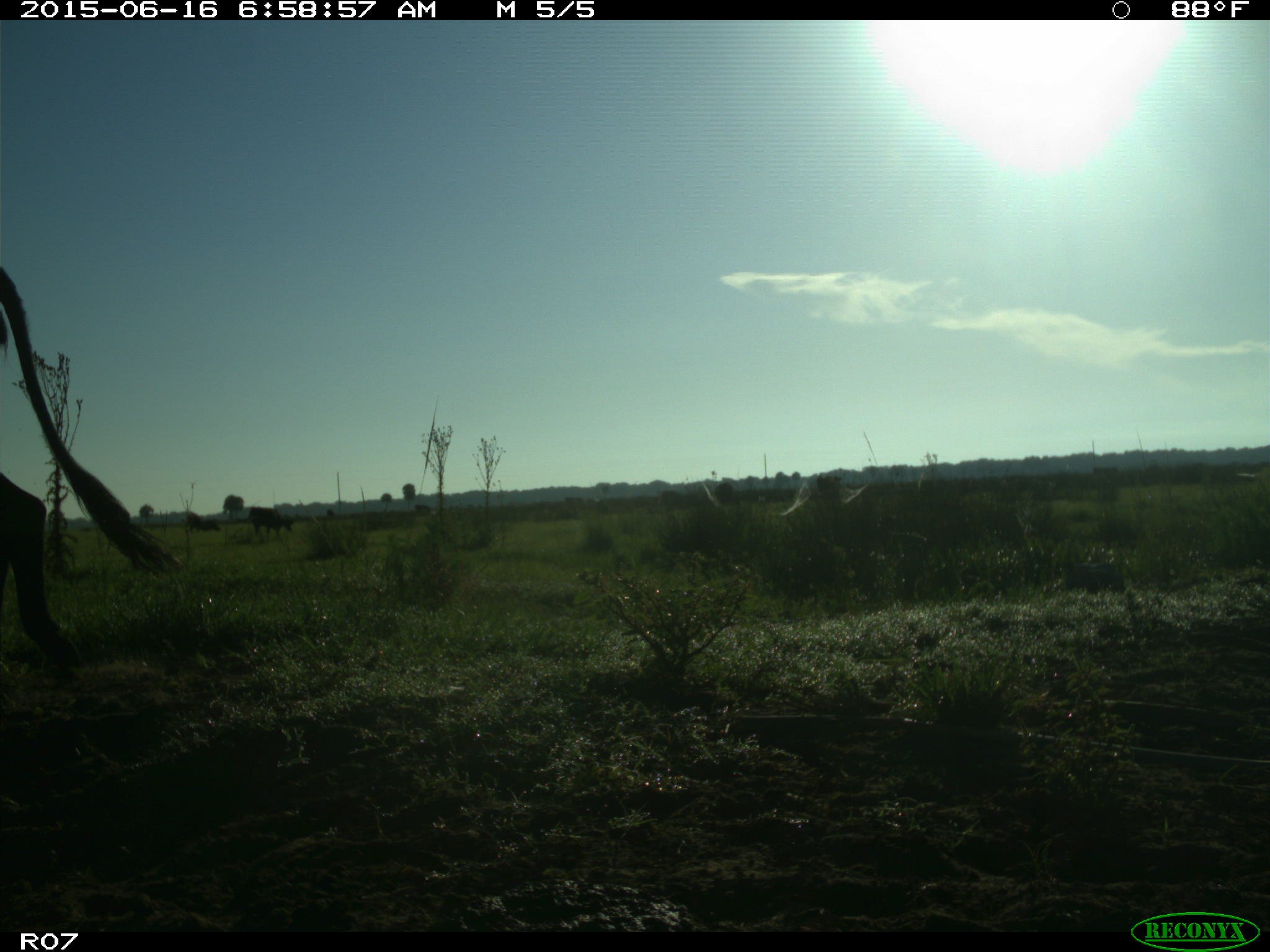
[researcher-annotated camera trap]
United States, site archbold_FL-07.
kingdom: Animalia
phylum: Chordata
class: Mammalia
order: Artiodactyla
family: Bovidae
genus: Bos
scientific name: Bos taurus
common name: domestic cow